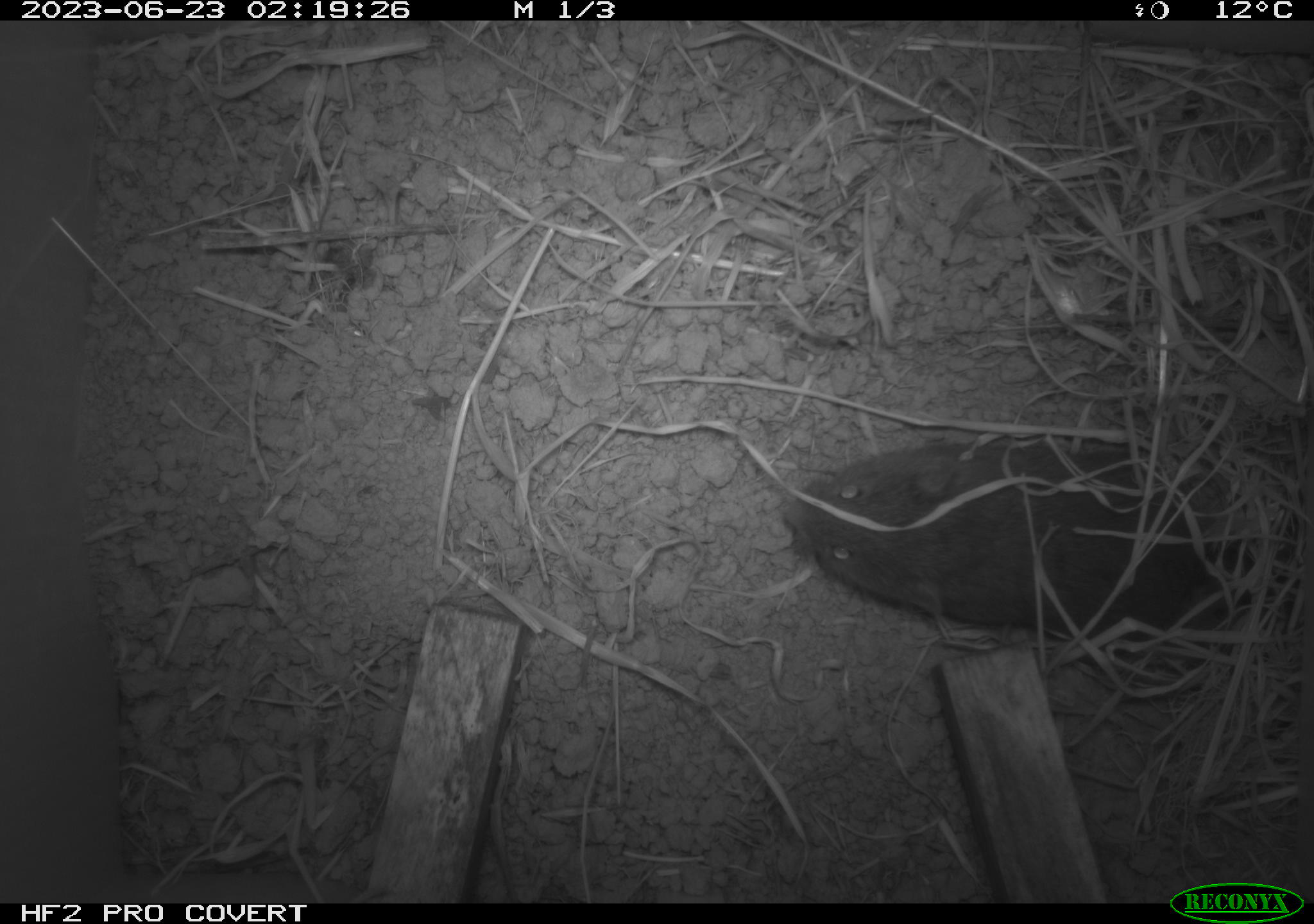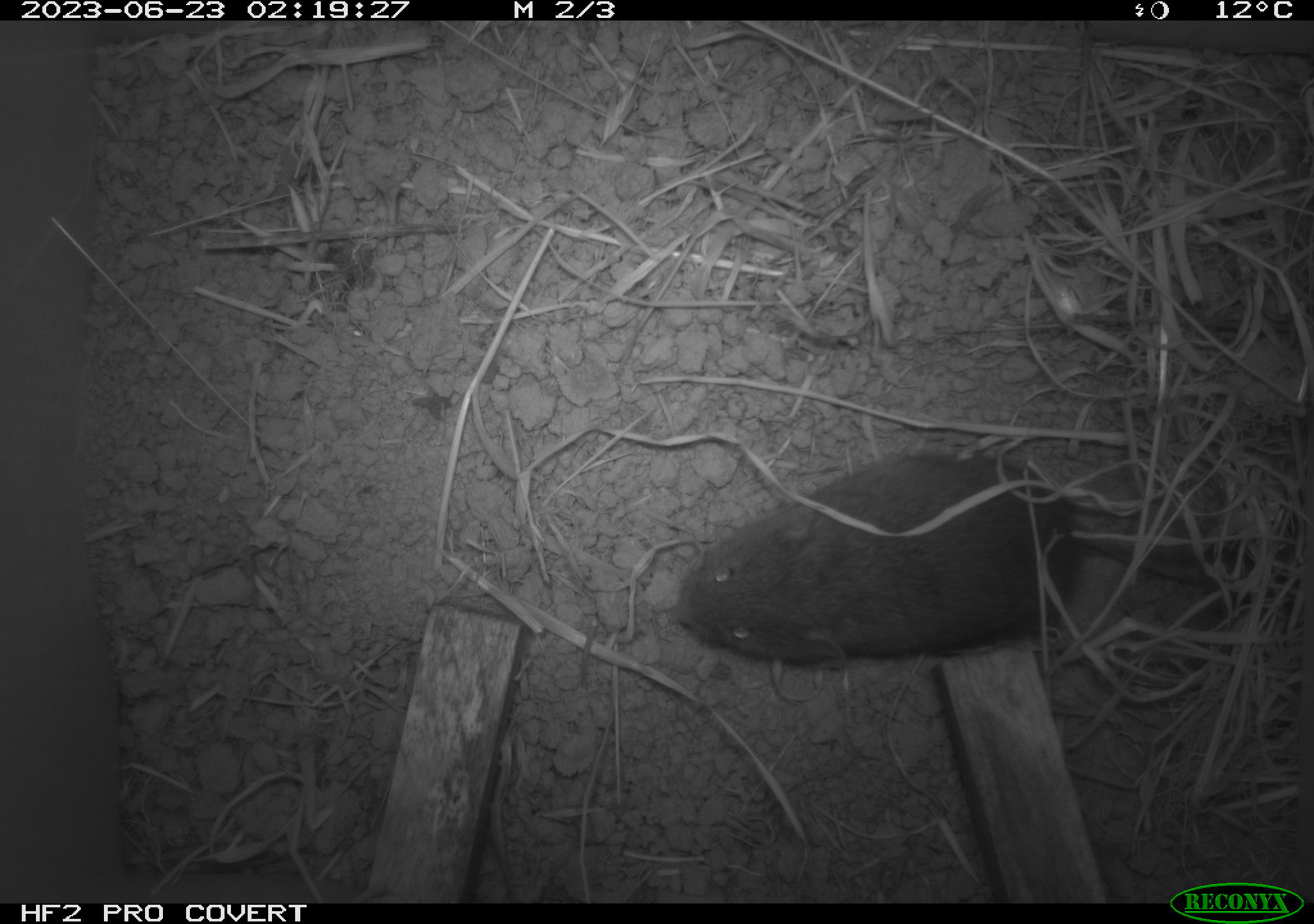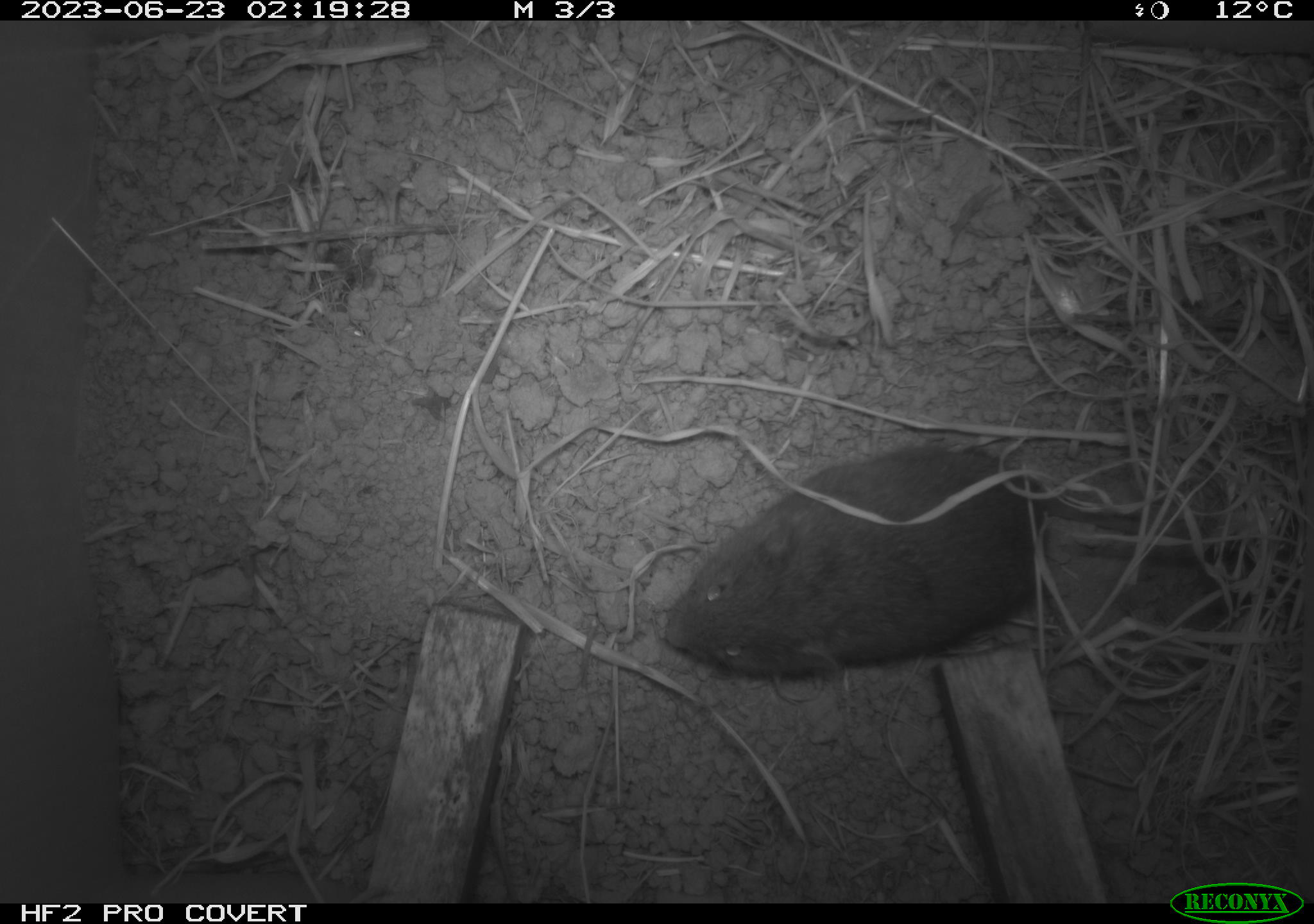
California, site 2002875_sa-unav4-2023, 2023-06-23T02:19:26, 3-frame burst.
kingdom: Animalia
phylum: Chordata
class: Mammalia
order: Rodentia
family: Cricetidae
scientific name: Arvicolinae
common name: voles, lemmings, and muskrats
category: arvicolinae subfamily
Arvicolinae subfamily (voles, lemmings, and muskrats) (Arvicolinae).